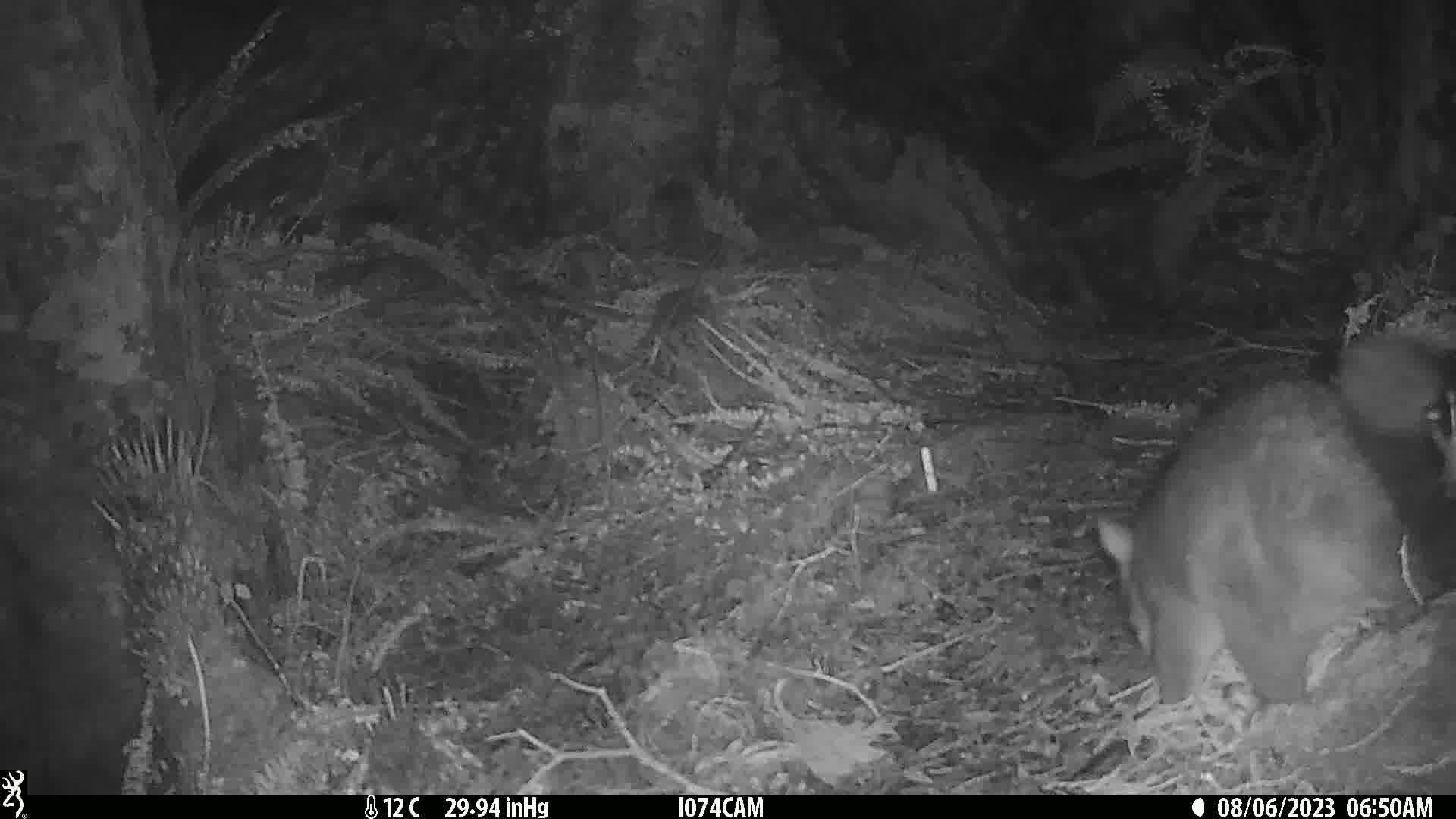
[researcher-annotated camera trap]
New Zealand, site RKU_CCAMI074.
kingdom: Animalia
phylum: Chordata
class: Mammalia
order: Diprotodontia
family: Phalangeridae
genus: Trichosurus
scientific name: Trichosurus vulpecula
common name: common brushtail possum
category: possum